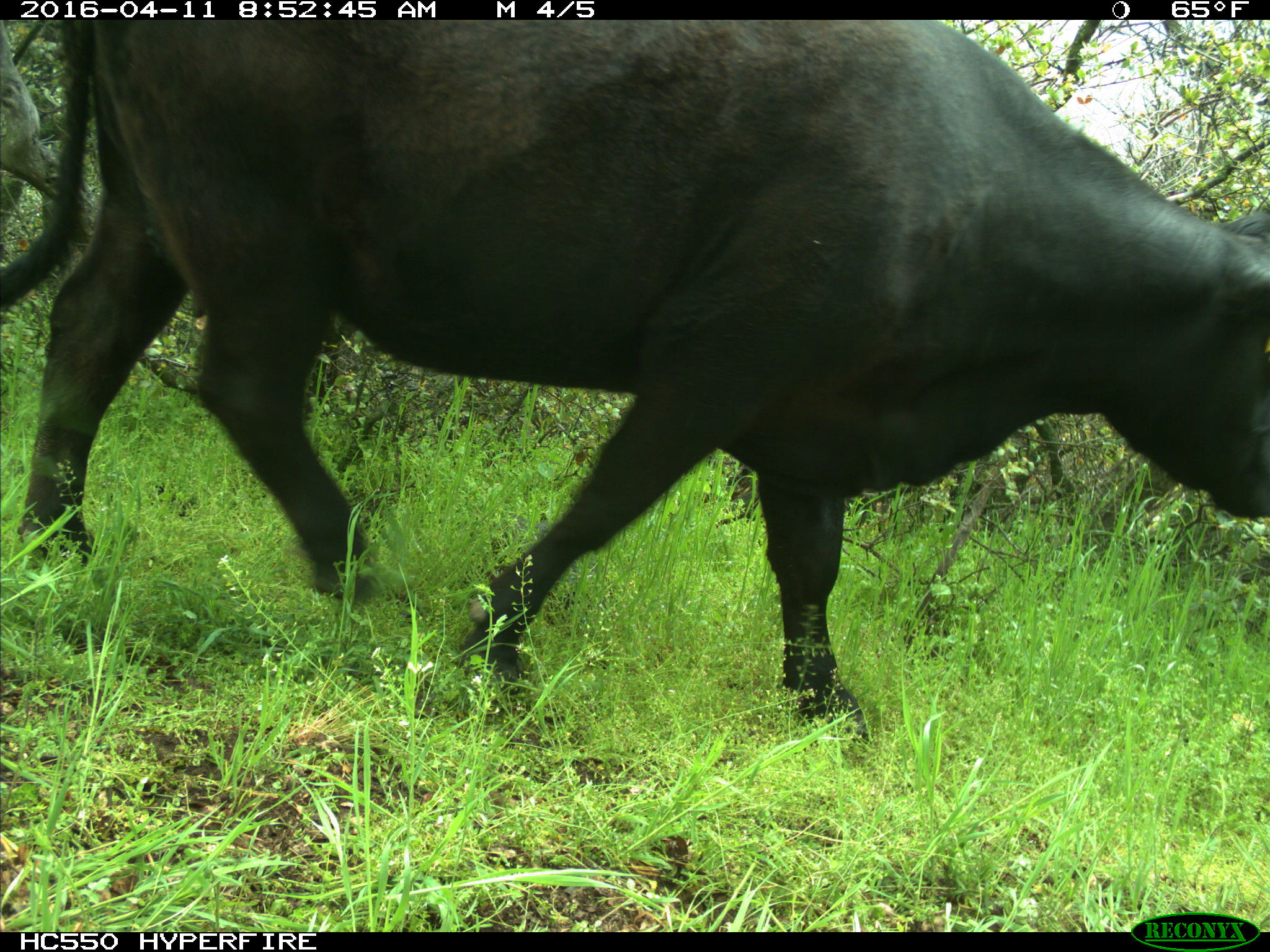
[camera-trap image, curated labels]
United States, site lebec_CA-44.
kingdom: Animalia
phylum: Chordata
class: Mammalia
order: Artiodactyla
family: Bovidae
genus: Bos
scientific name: Bos taurus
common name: domestic cow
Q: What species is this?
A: Bos taurus (domestic cow).